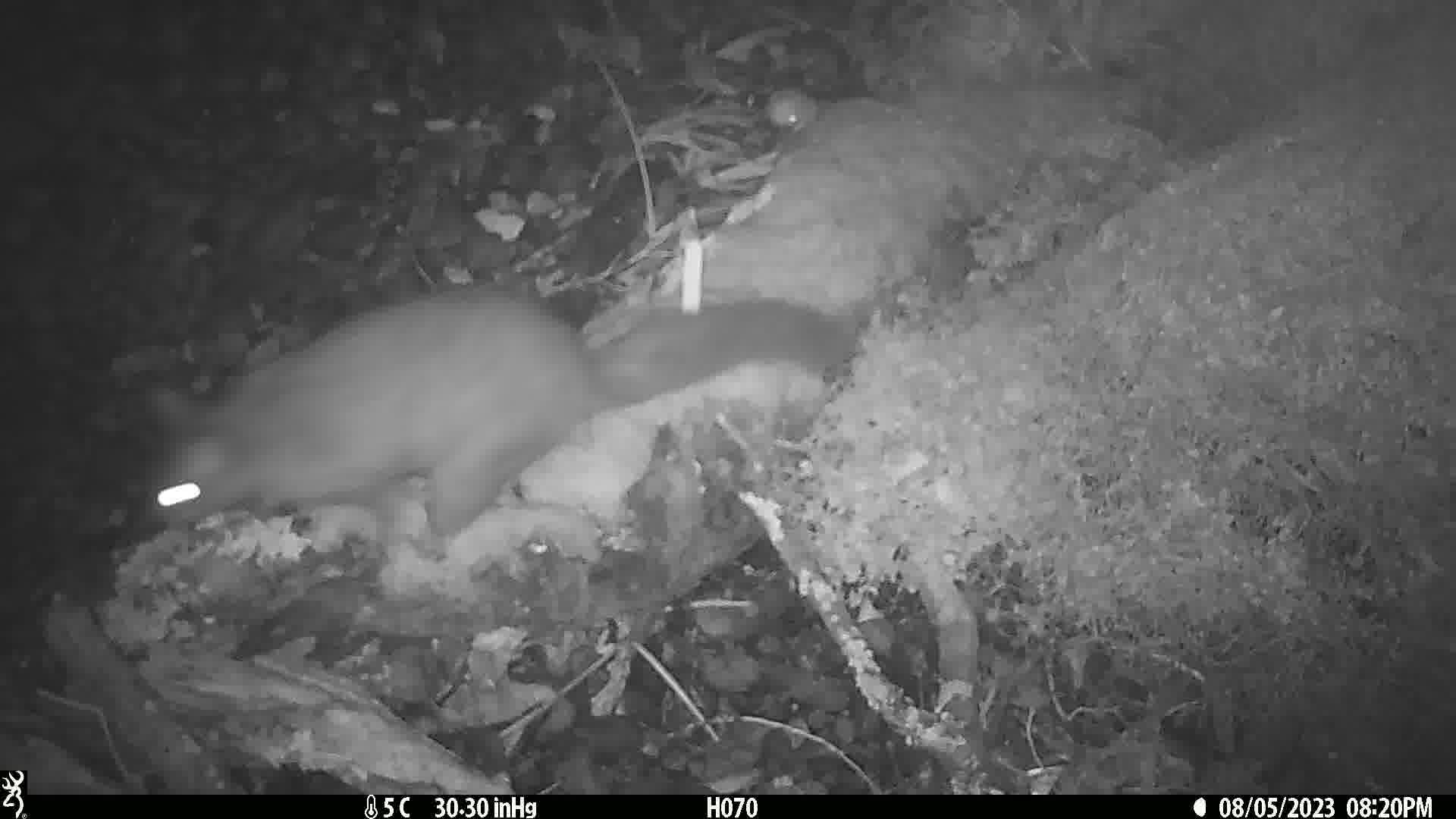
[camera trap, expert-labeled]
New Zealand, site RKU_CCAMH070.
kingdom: Animalia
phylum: Chordata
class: Mammalia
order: Diprotodontia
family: Phalangeridae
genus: Trichosurus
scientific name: Trichosurus vulpecula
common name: common brushtail possum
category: possum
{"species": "possum (common brushtail possum) (Trichosurus vulpecula)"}